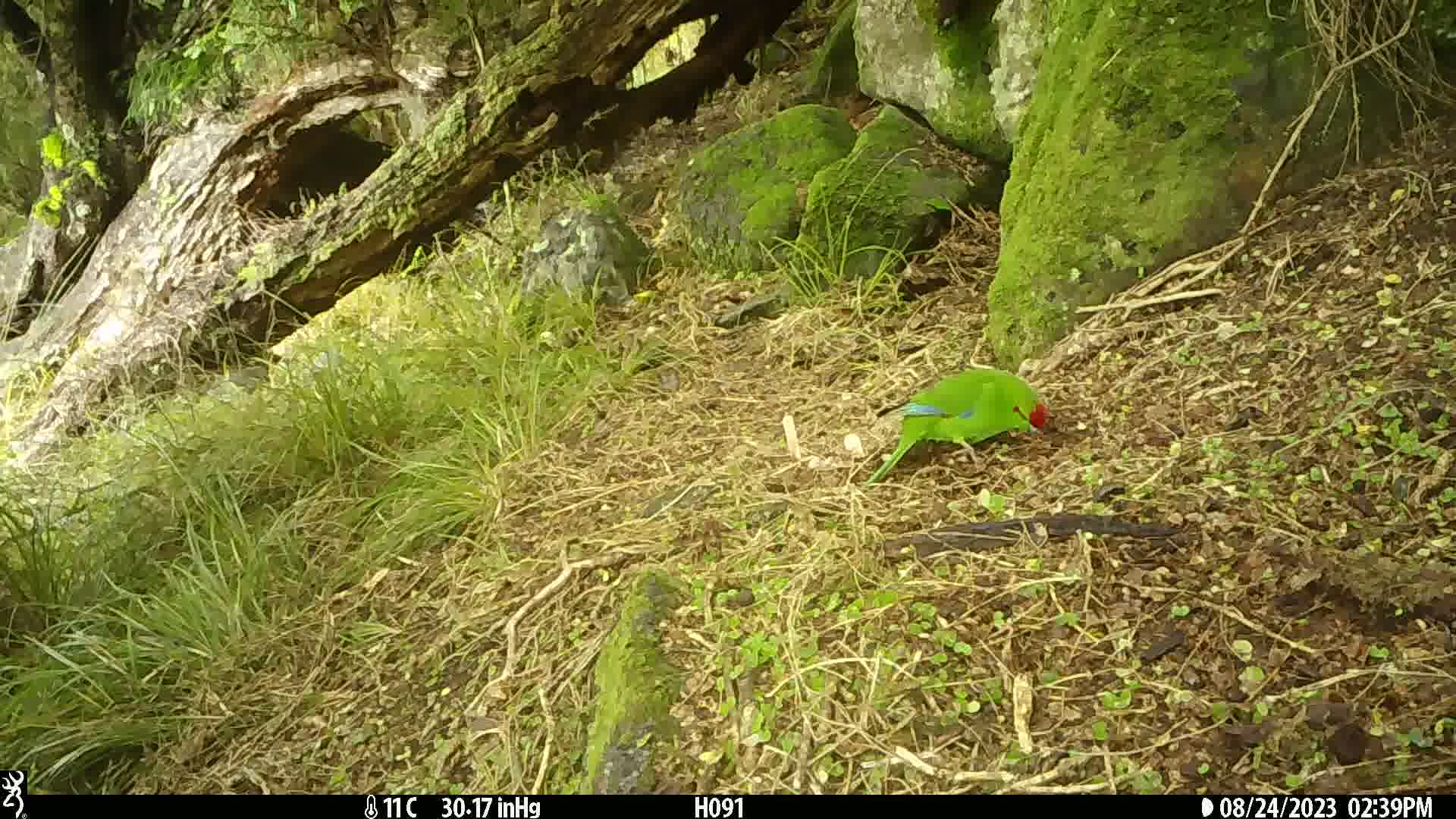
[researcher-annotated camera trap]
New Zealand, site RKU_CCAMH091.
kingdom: Animalia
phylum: Chordata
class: Aves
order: Psittaciformes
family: Psittaculidae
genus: Cyanoramphus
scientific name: Cyanoramphus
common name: parakeet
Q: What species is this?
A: Parakeet (Cyanoramphus).